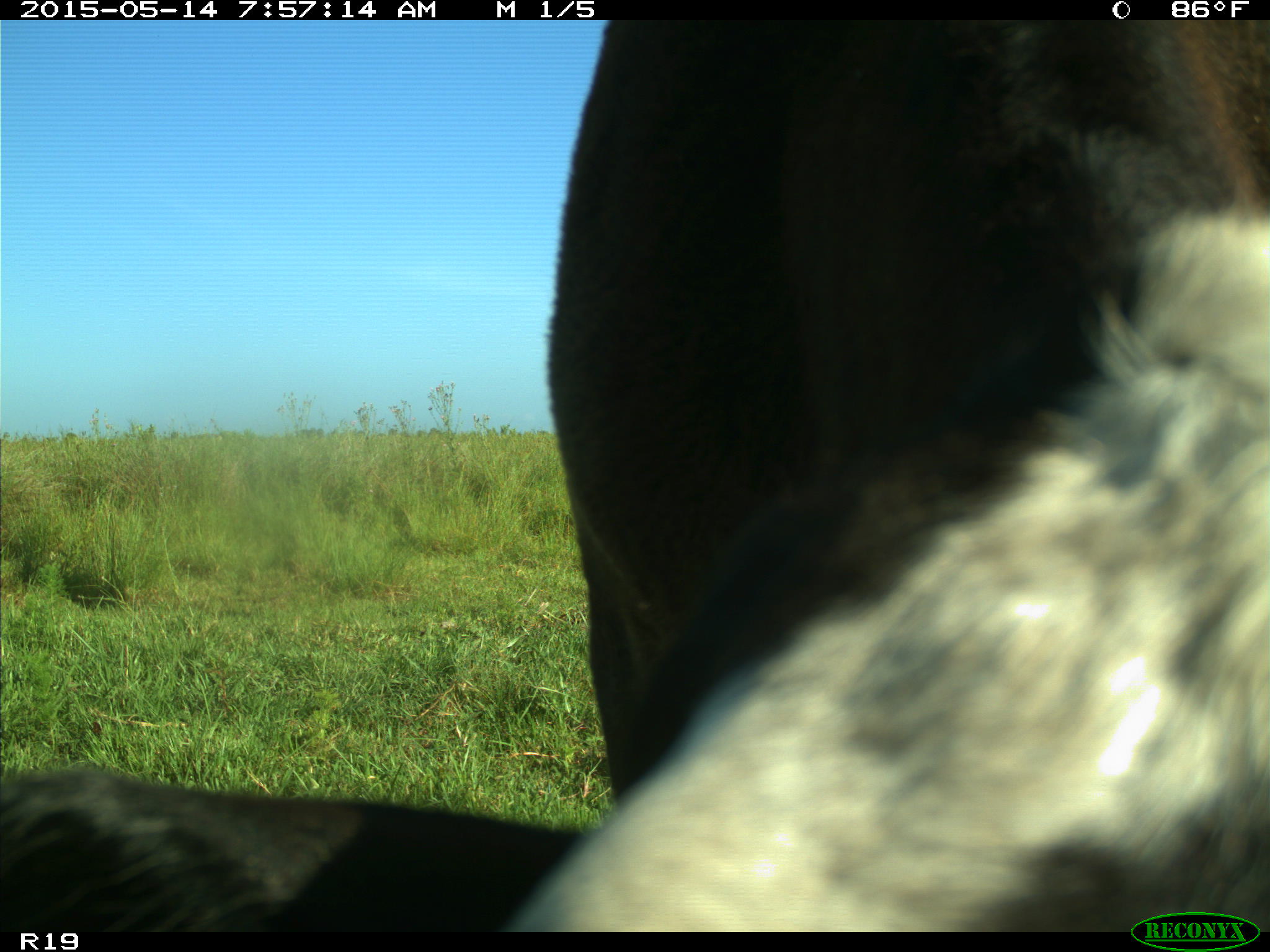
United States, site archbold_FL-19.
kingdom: Animalia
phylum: Chordata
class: Mammalia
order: Artiodactyla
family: Bovidae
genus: Bos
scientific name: Bos taurus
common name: domestic cow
Bos taurus (domestic cow).